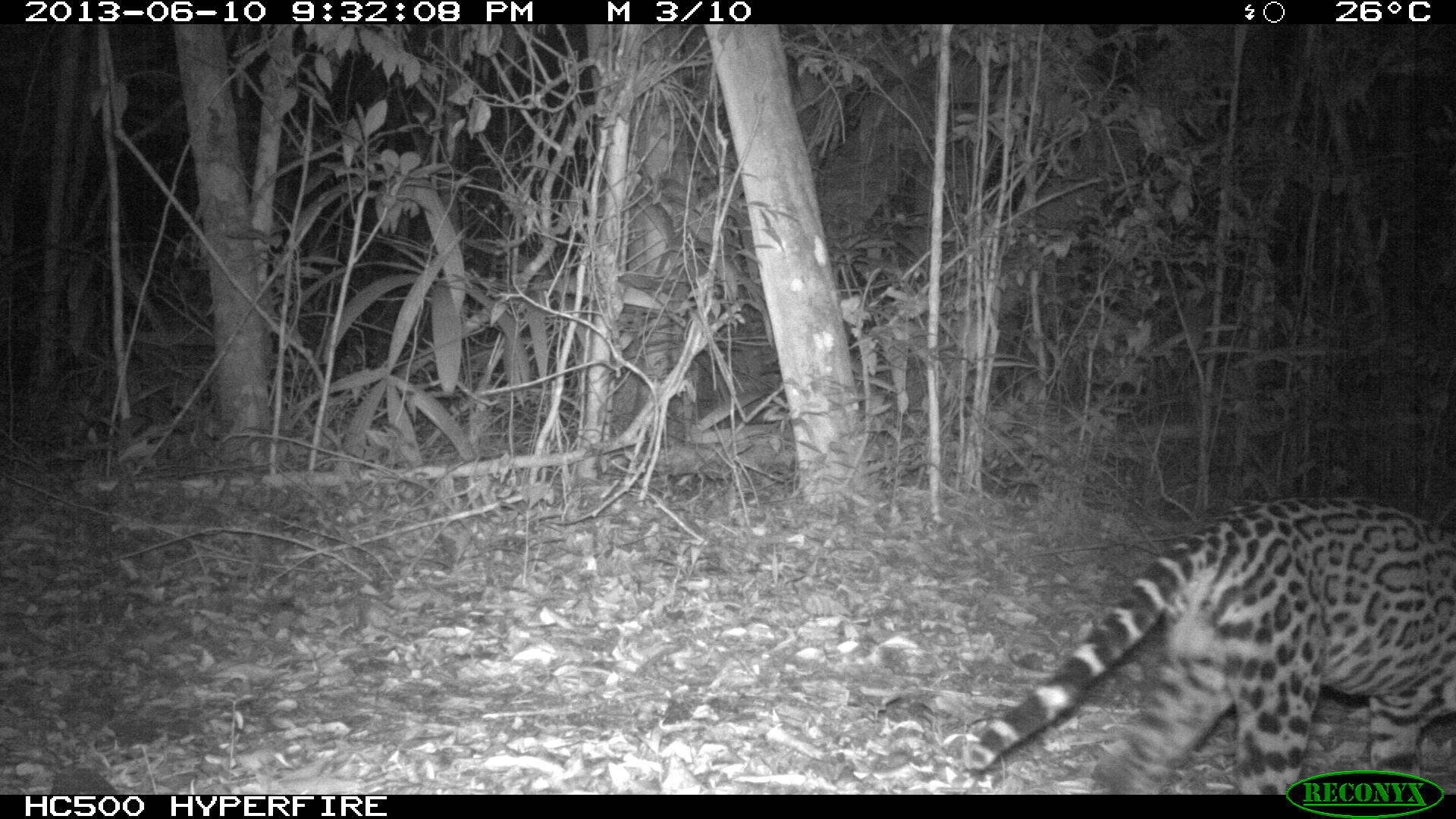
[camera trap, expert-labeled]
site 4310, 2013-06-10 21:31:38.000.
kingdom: Animalia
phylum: Chordata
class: Mammalia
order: Carnivora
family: Felidae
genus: Leopardus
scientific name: Leopardus pardalis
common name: ocelot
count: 1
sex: male